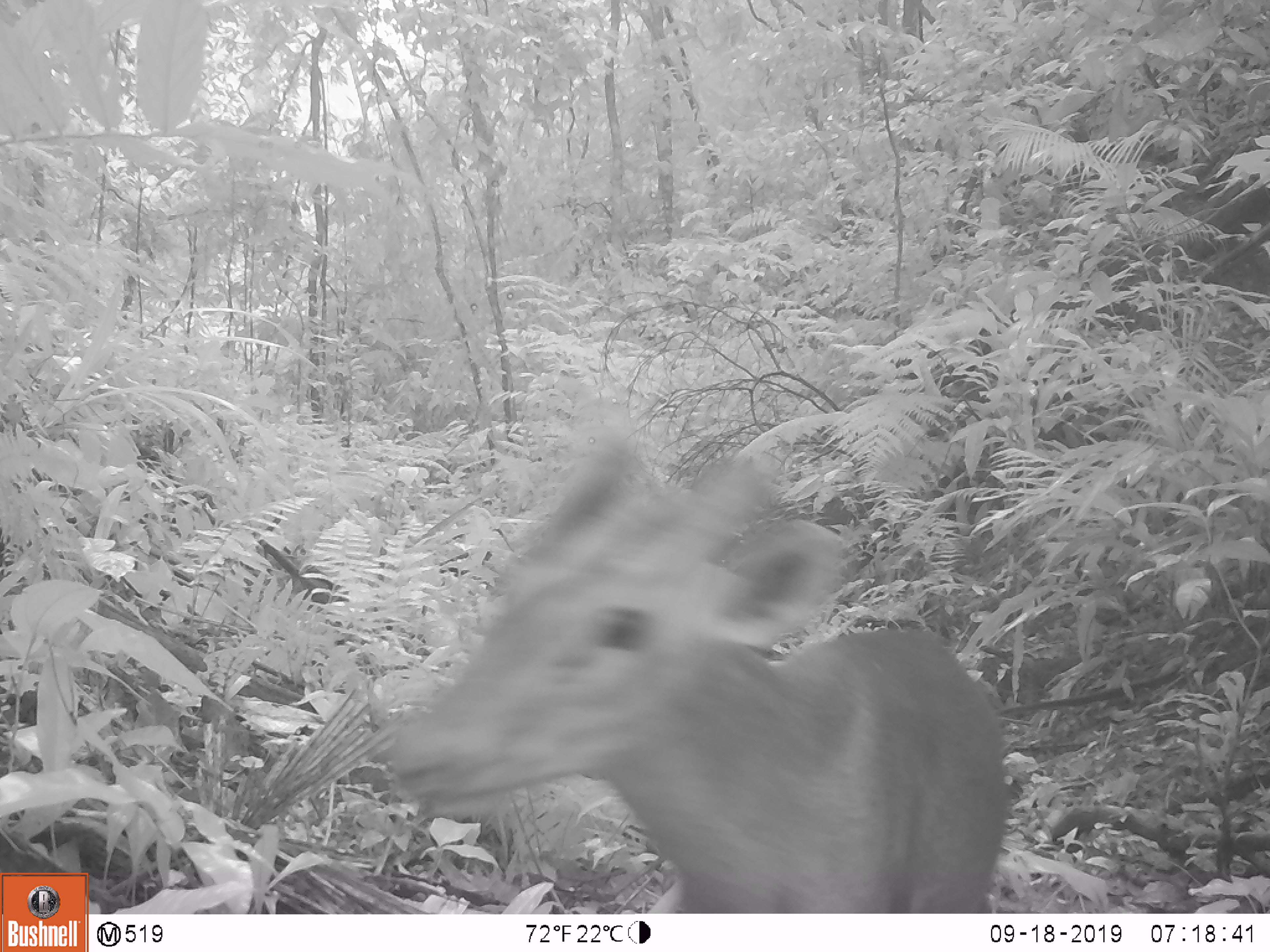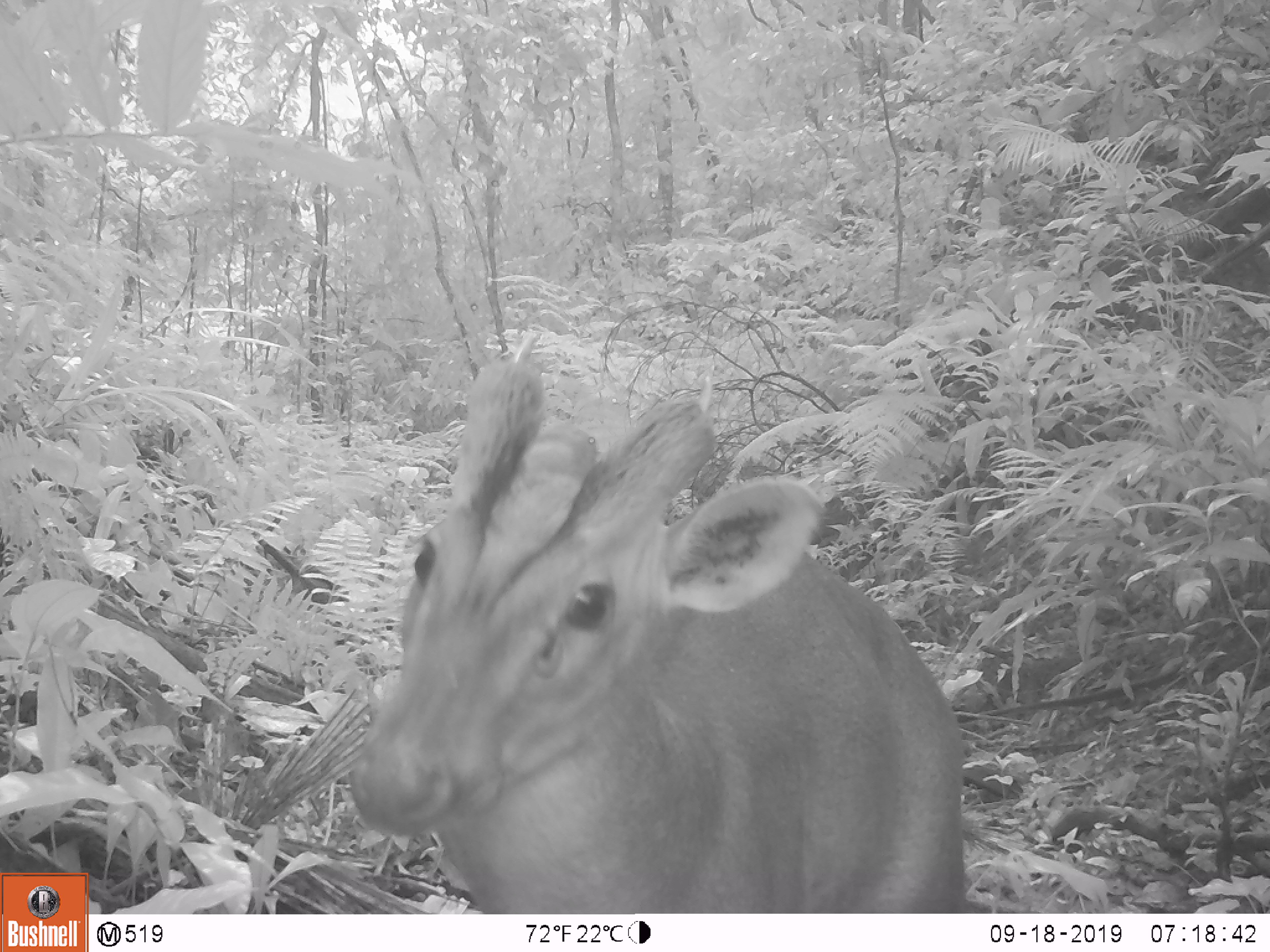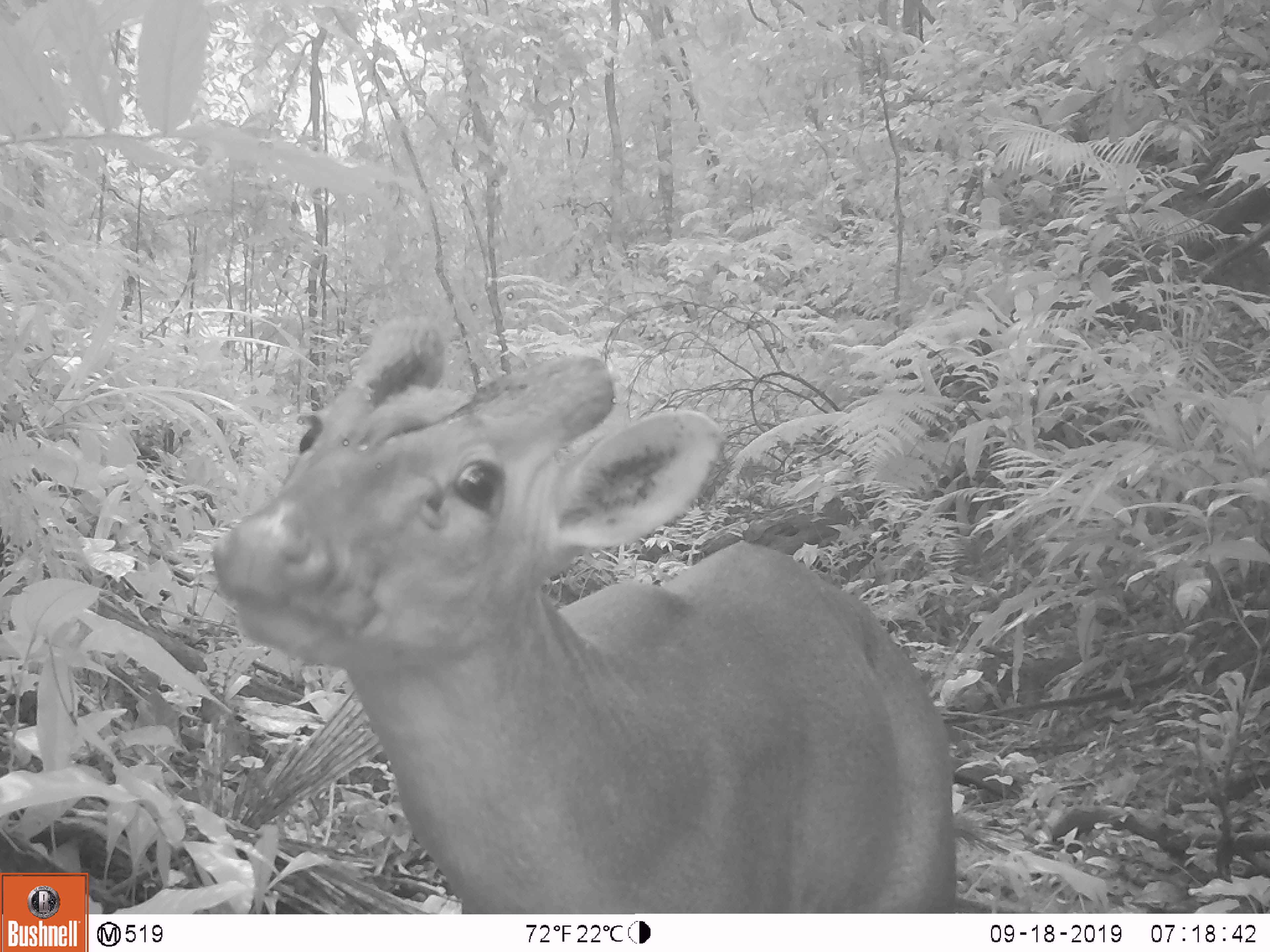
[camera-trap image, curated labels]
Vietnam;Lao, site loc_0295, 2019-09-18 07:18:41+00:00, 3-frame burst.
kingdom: Animalia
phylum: Chordata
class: Mammalia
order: Artiodactyla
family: Cervidae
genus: Muntiacus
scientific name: Muntiacus vuquangensis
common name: large-antlered muntjac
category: large antlered muntjac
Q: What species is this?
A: Large antlered muntjac (large-antlered muntjac) (Muntiacus vuquangensis).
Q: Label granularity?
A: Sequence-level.